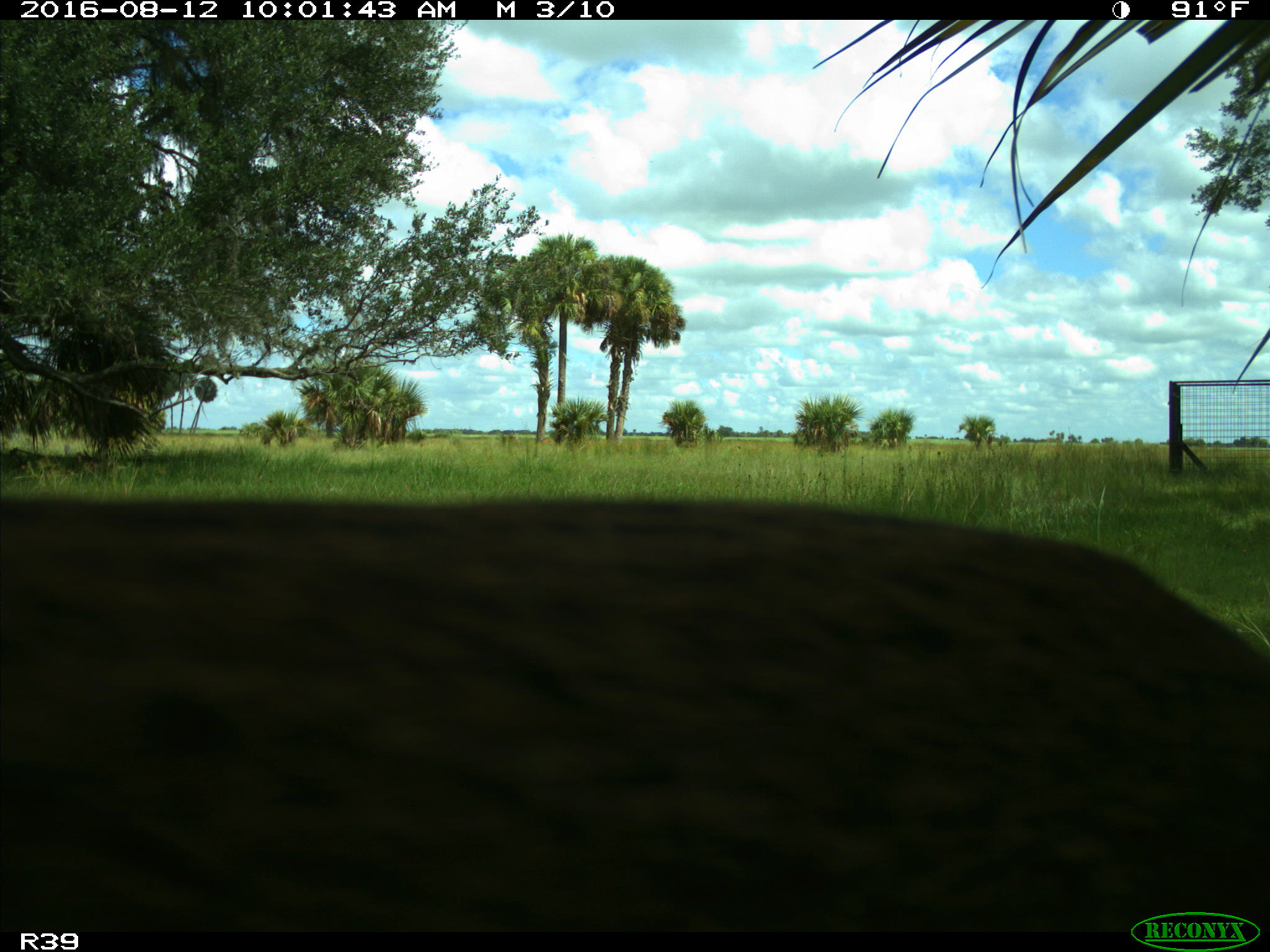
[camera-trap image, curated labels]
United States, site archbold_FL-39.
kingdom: Animalia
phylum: Chordata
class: Mammalia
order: Carnivora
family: Felidae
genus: Lynx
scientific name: Lynx rufus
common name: bobcat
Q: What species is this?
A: Lynx rufus (bobcat).